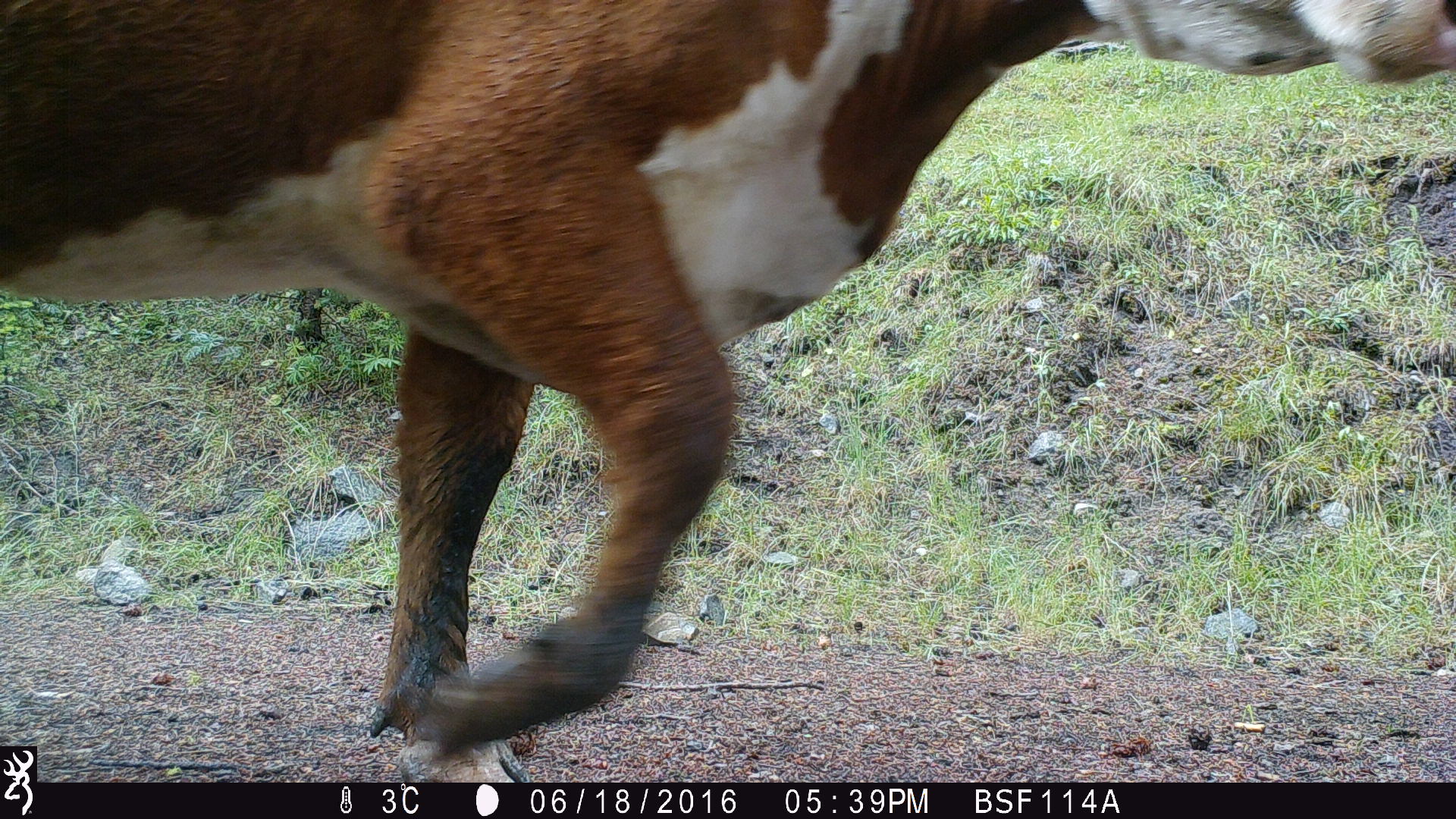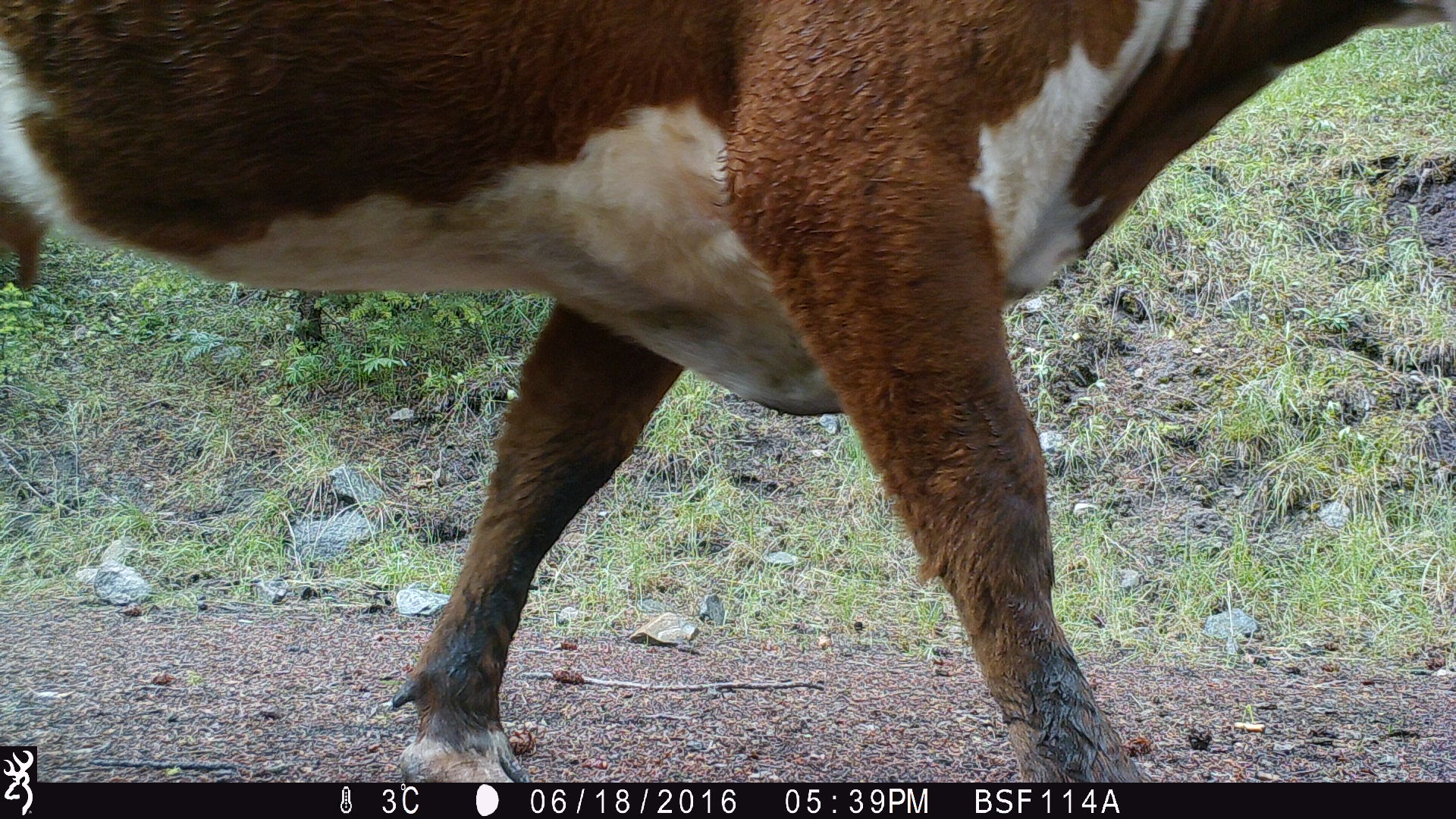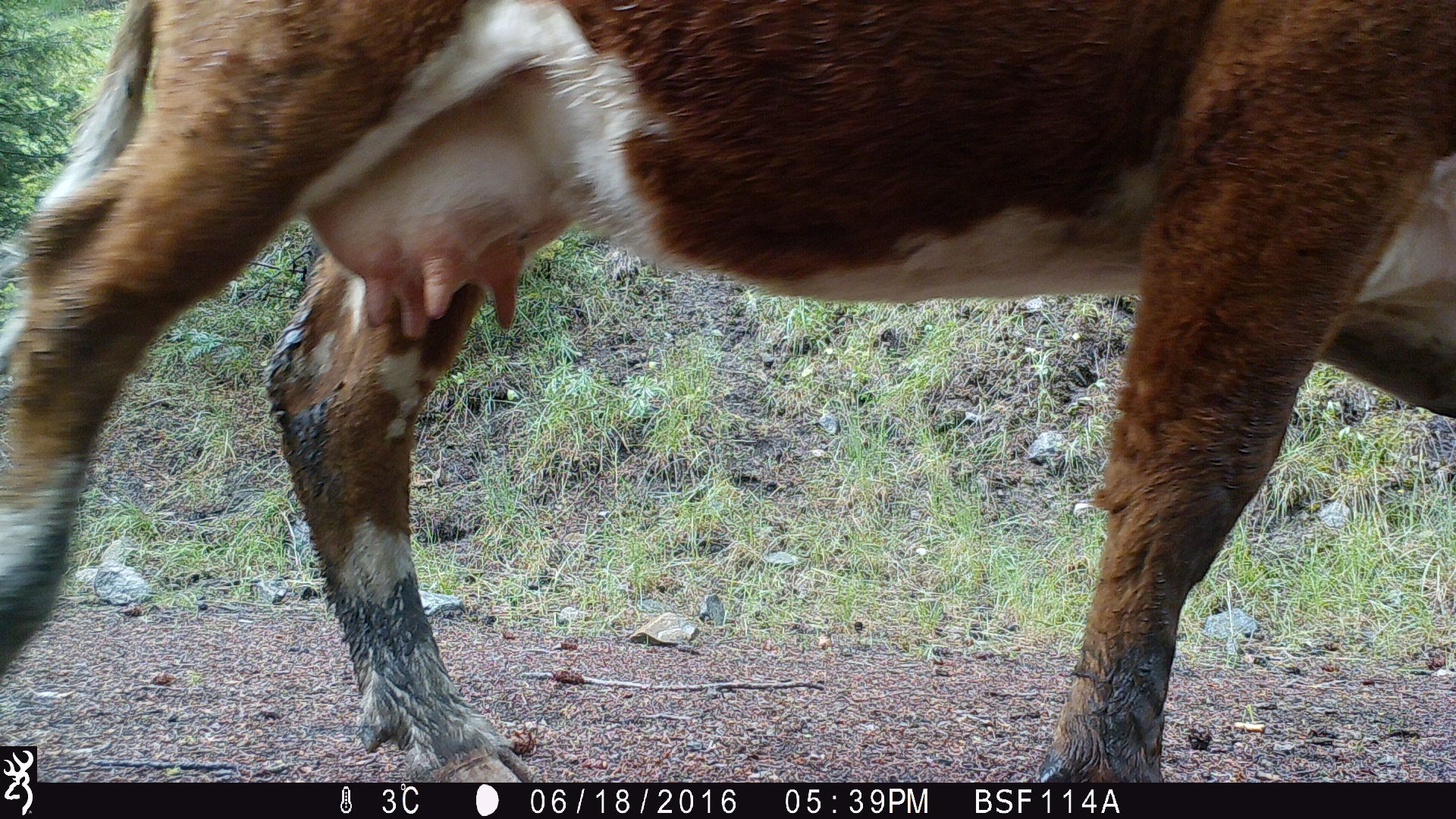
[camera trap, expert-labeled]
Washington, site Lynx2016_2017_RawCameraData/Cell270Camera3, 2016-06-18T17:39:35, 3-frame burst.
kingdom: Animalia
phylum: Chordata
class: Mammalia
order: Artiodactyla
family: Bovidae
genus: Bos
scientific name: Bos taurus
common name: domestic cattle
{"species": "domestic cattle (Bos taurus)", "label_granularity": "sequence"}